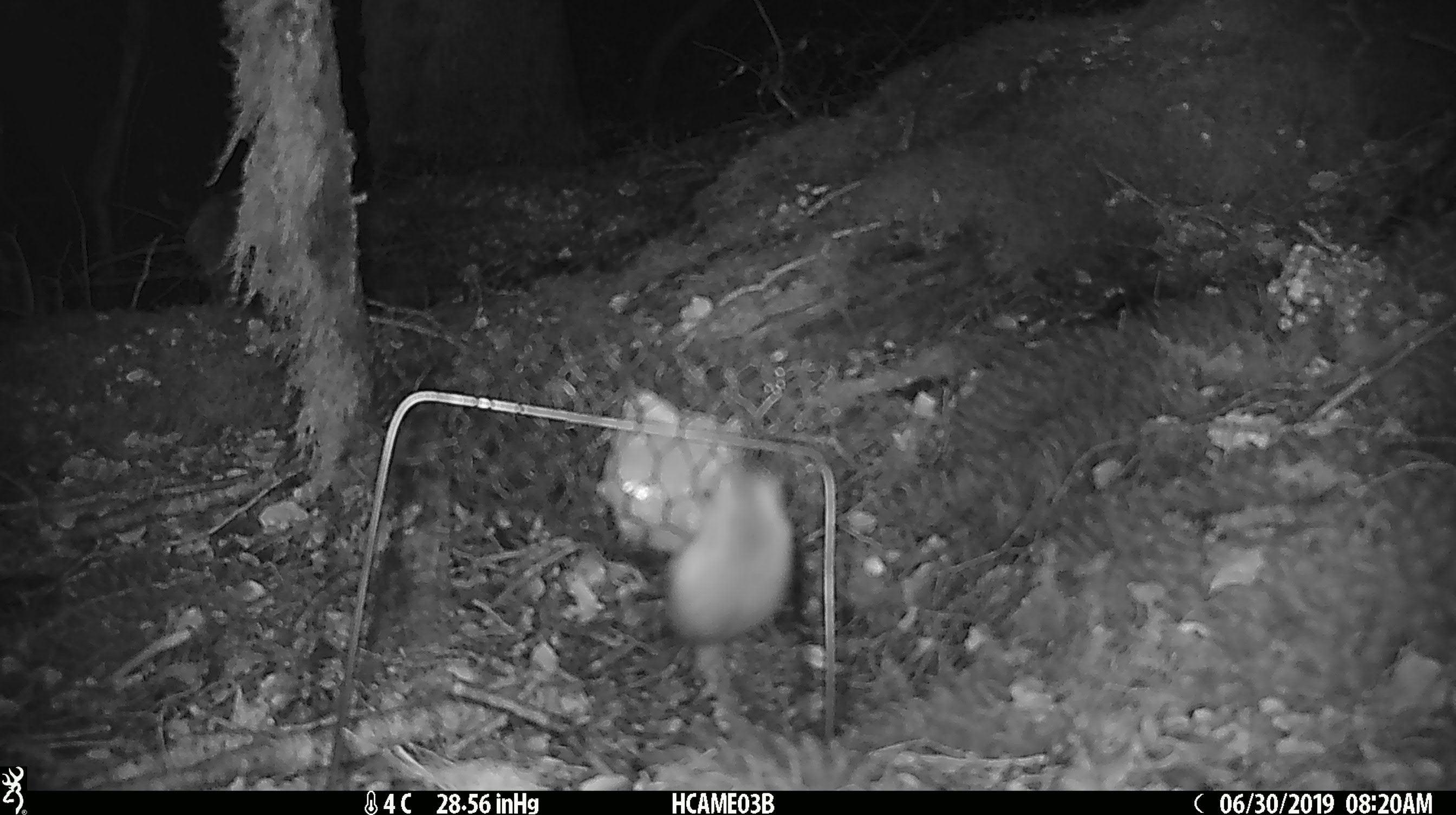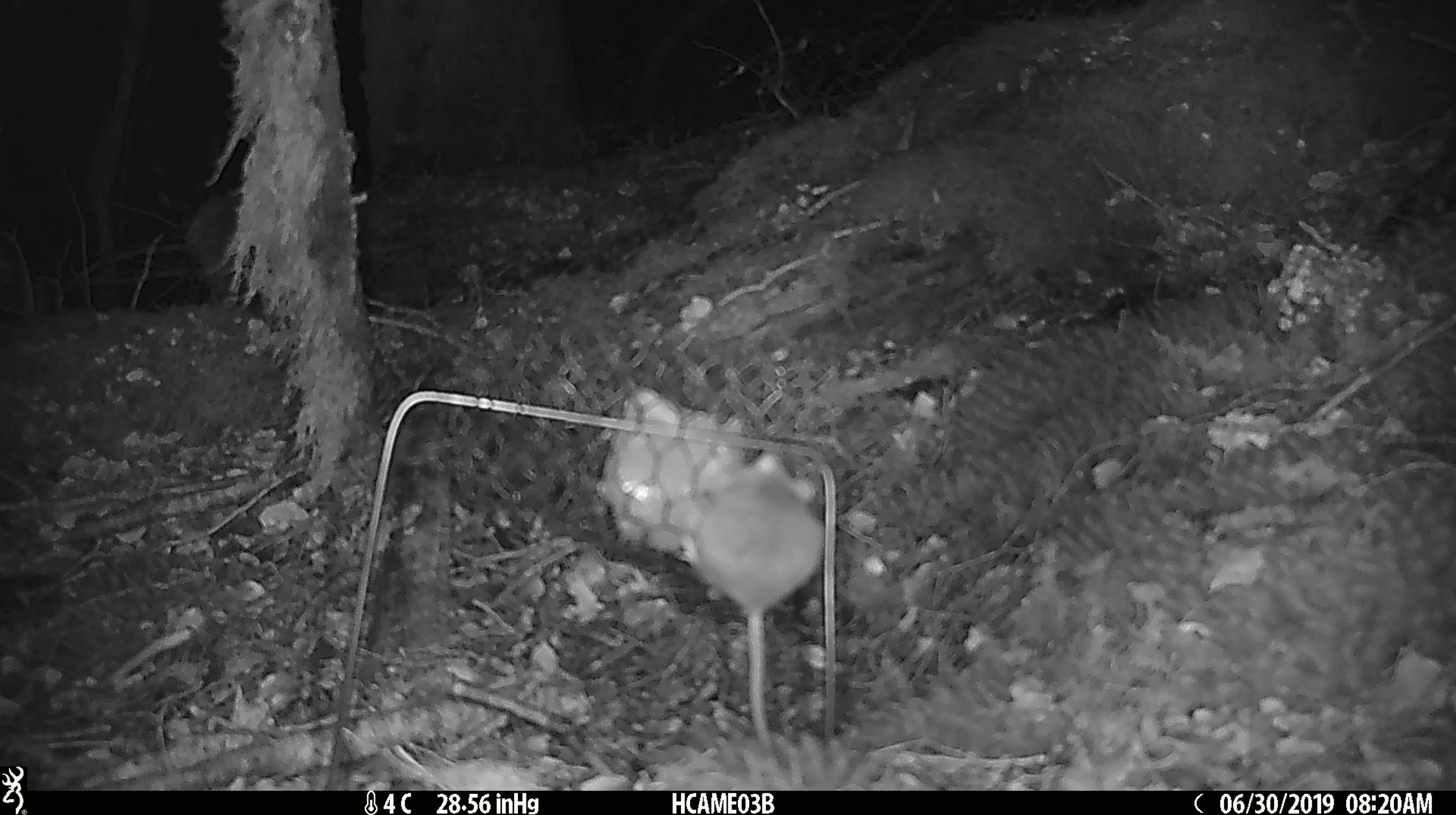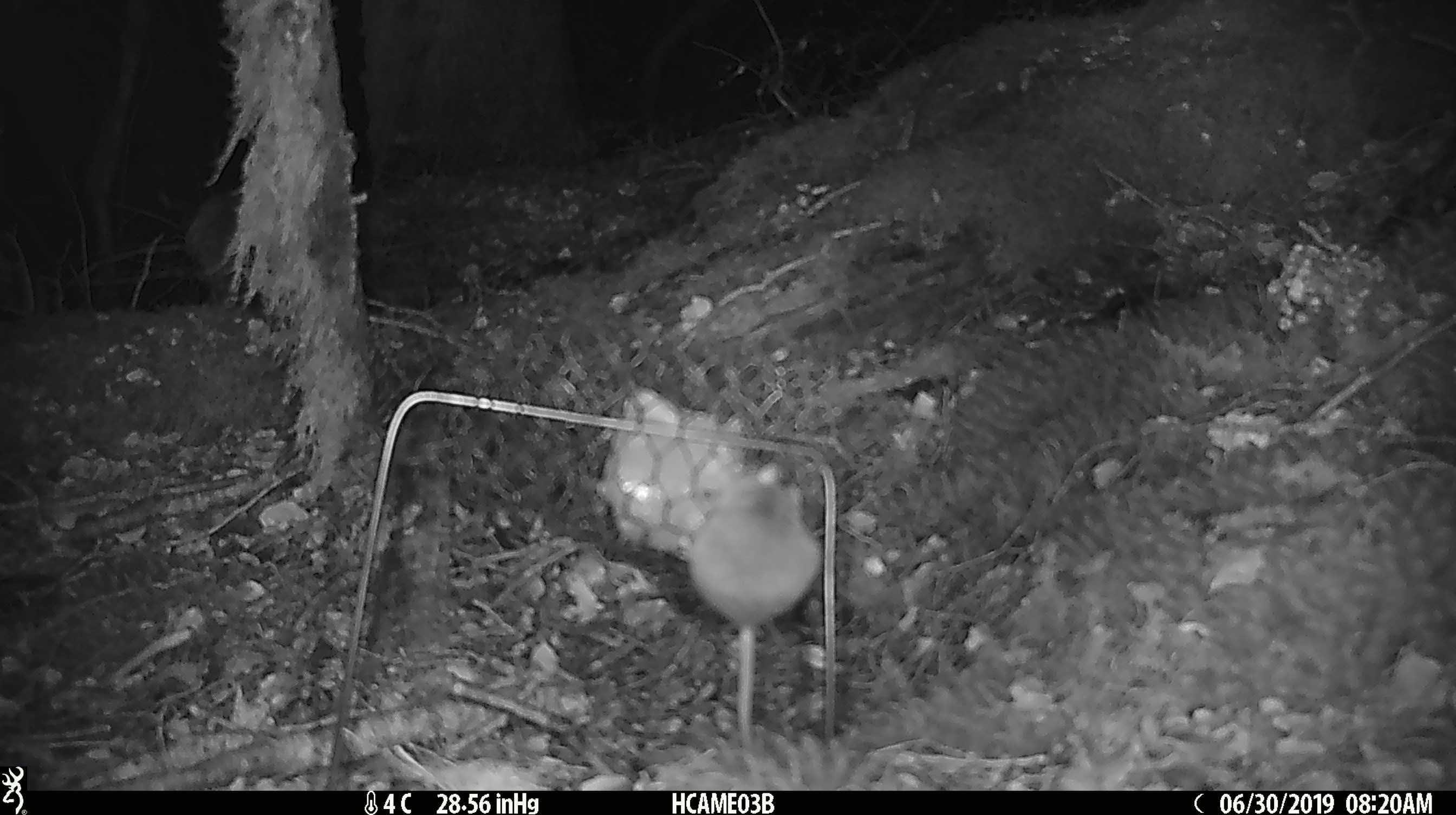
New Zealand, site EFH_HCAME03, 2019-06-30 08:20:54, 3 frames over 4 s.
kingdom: Animalia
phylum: Chordata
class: Mammalia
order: Rodentia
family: Muridae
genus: Mus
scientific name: Mus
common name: mouse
Mouse (Mus).